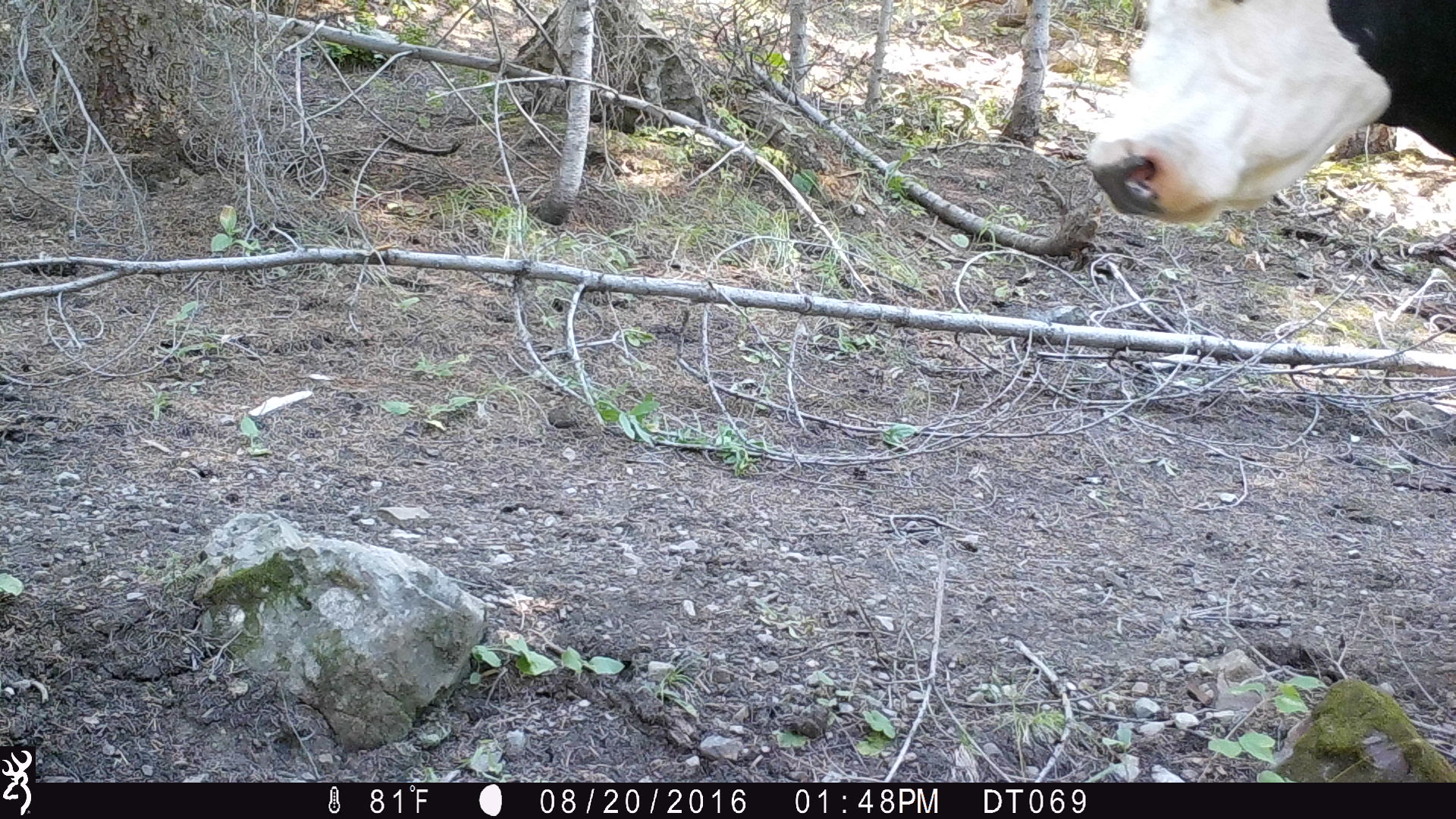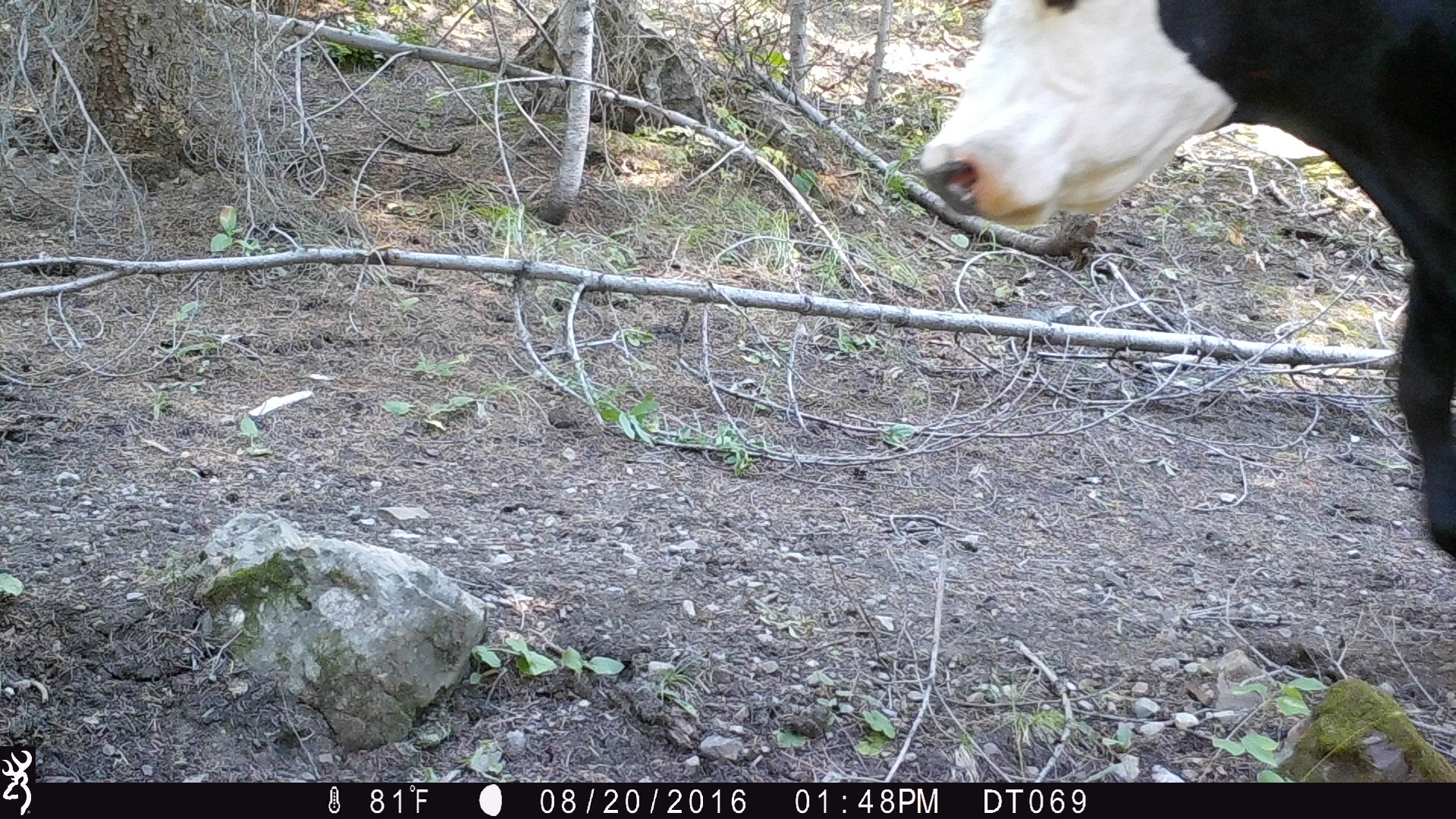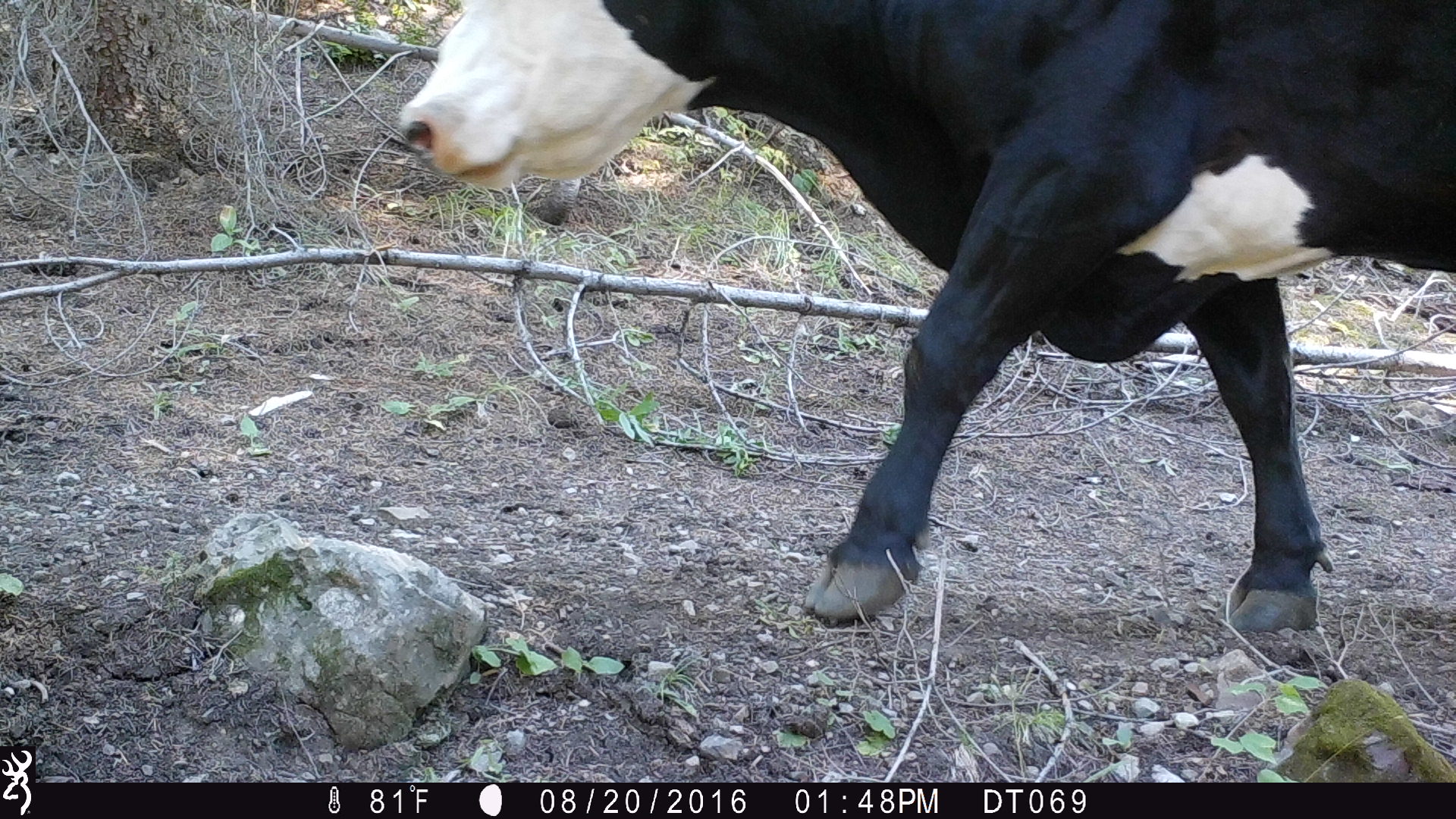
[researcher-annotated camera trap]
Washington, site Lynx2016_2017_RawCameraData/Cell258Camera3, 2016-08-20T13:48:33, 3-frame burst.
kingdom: Animalia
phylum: Chordata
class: Mammalia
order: Artiodactyla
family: Bovidae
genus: Bos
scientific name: Bos taurus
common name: domestic cattle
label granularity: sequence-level